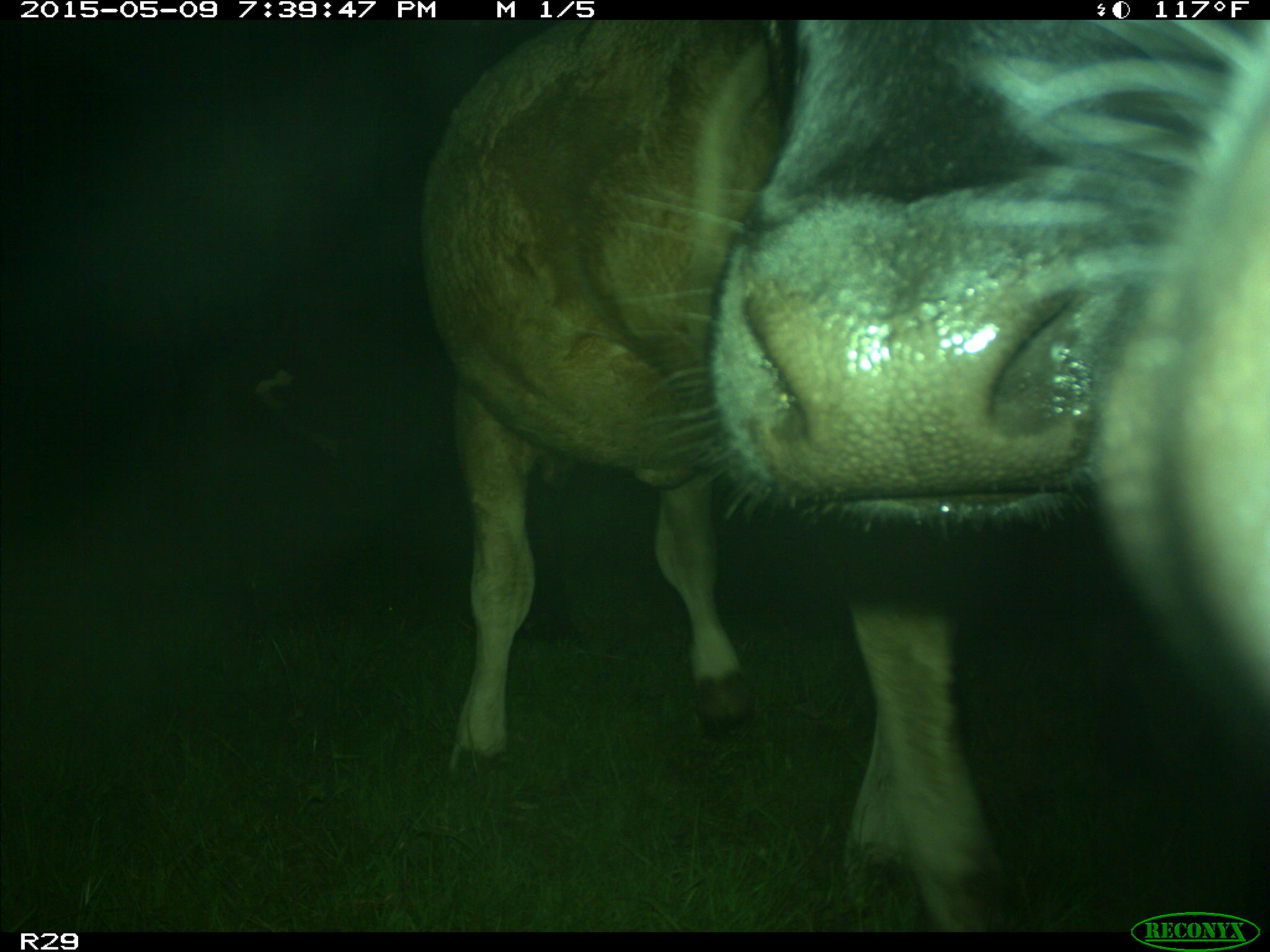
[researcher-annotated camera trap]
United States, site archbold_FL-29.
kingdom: Animalia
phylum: Chordata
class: Mammalia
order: Artiodactyla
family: Bovidae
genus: Bos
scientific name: Bos taurus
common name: domestic cow